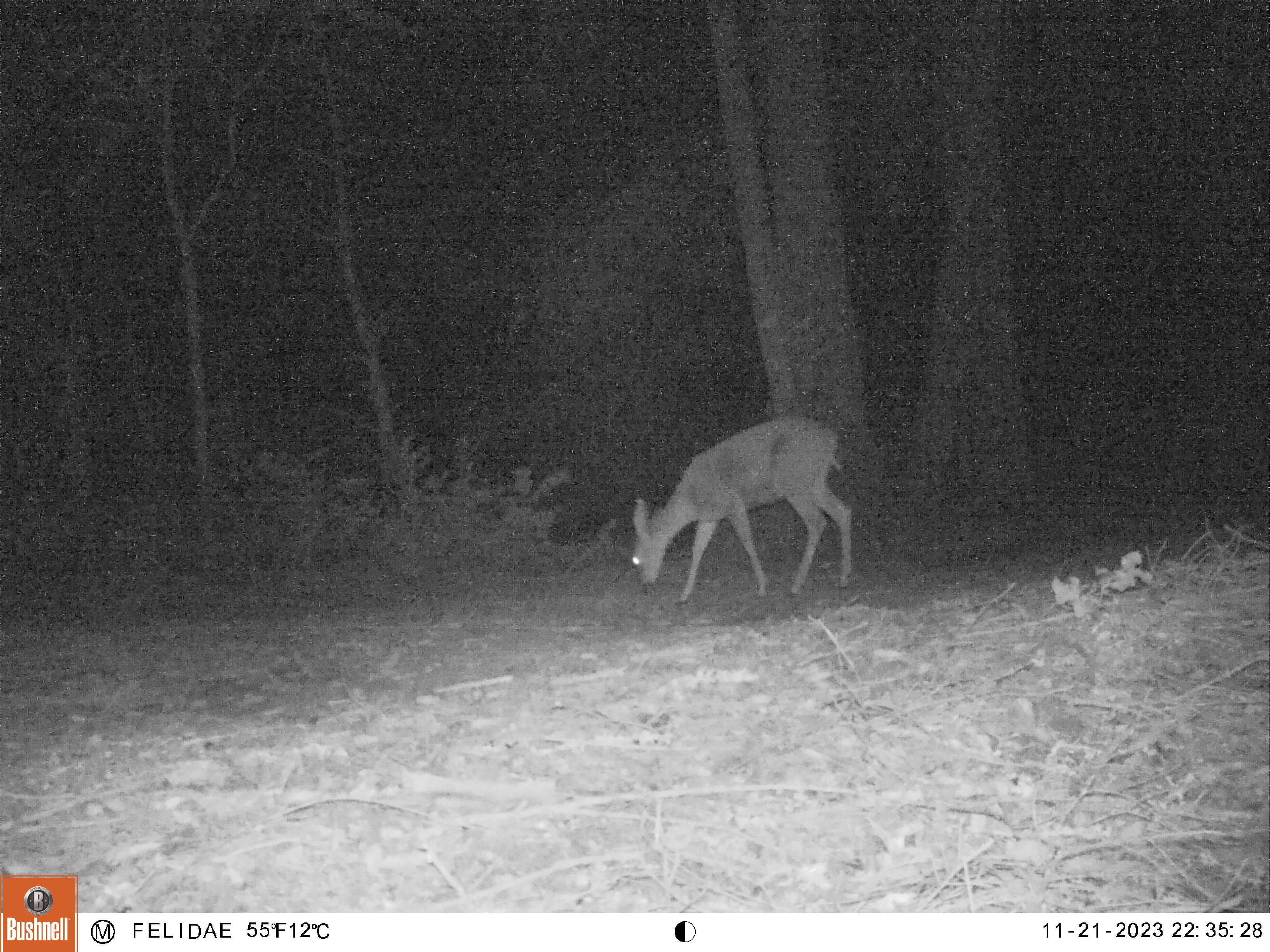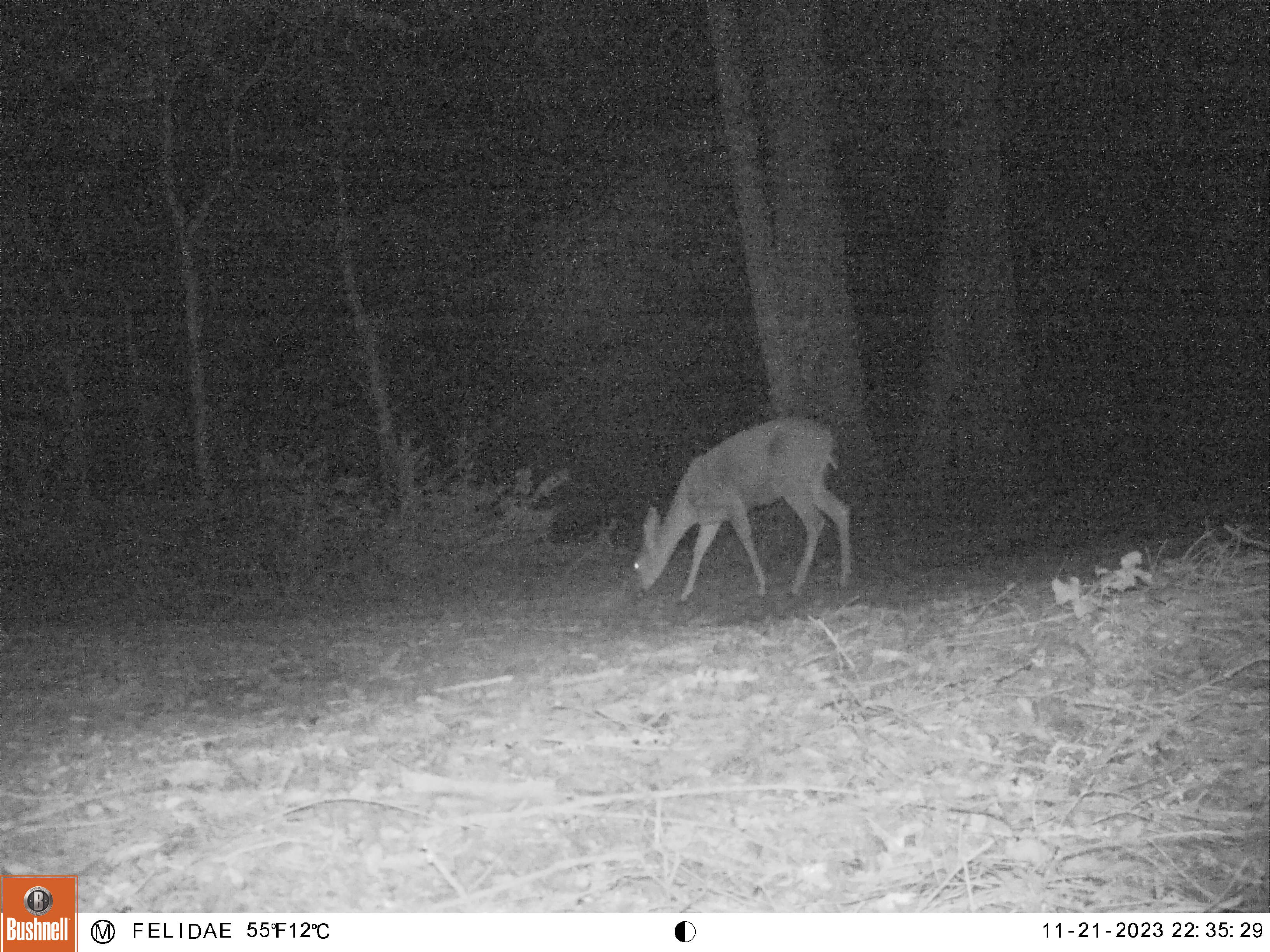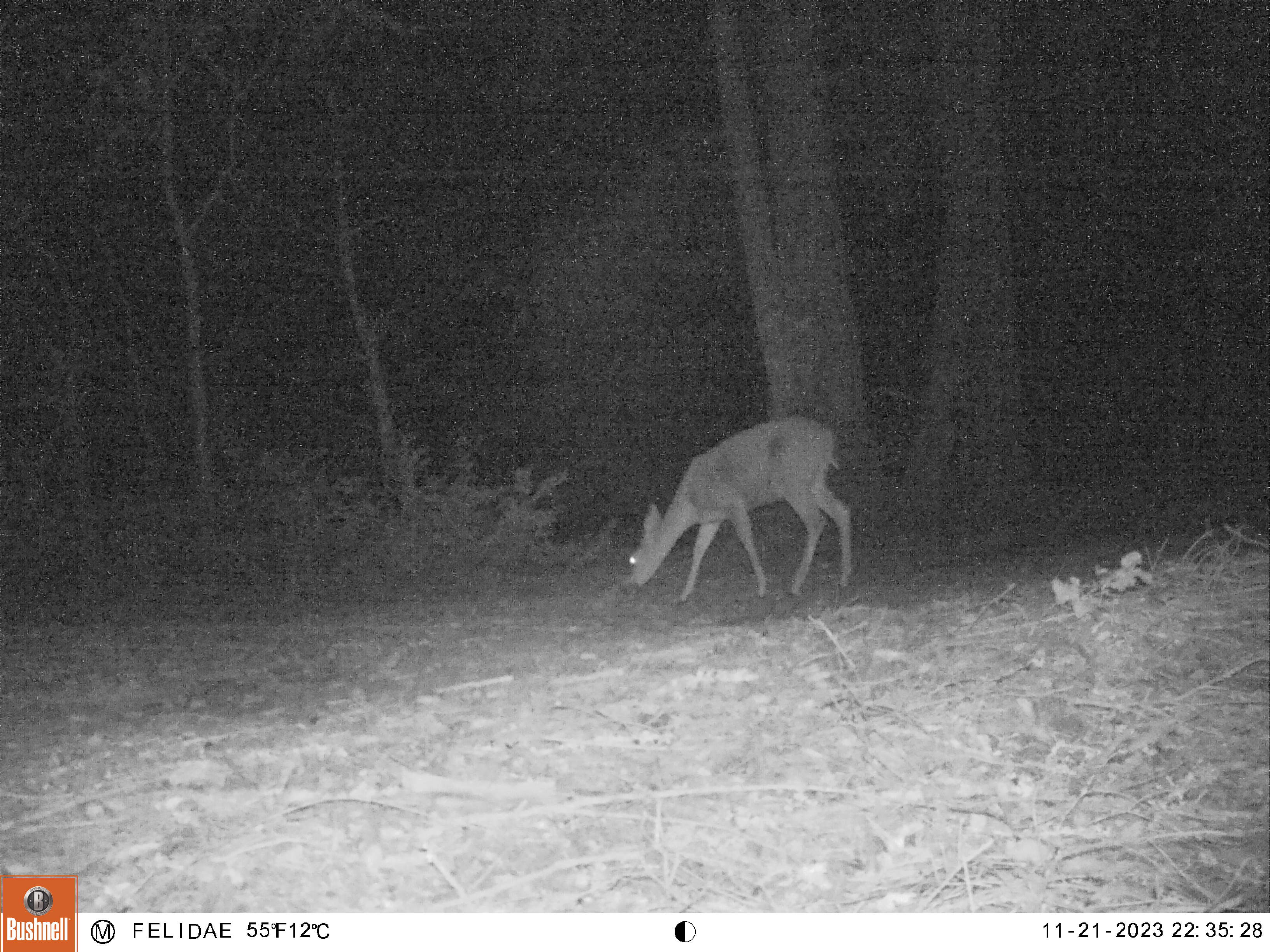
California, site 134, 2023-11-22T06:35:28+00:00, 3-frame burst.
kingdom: Animalia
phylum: Chordata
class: Mammalia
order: Artiodactyla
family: Cervidae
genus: Odocoileus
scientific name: Odocoileus hemionus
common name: mule deer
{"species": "mule deer (Odocoileus hemionus)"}